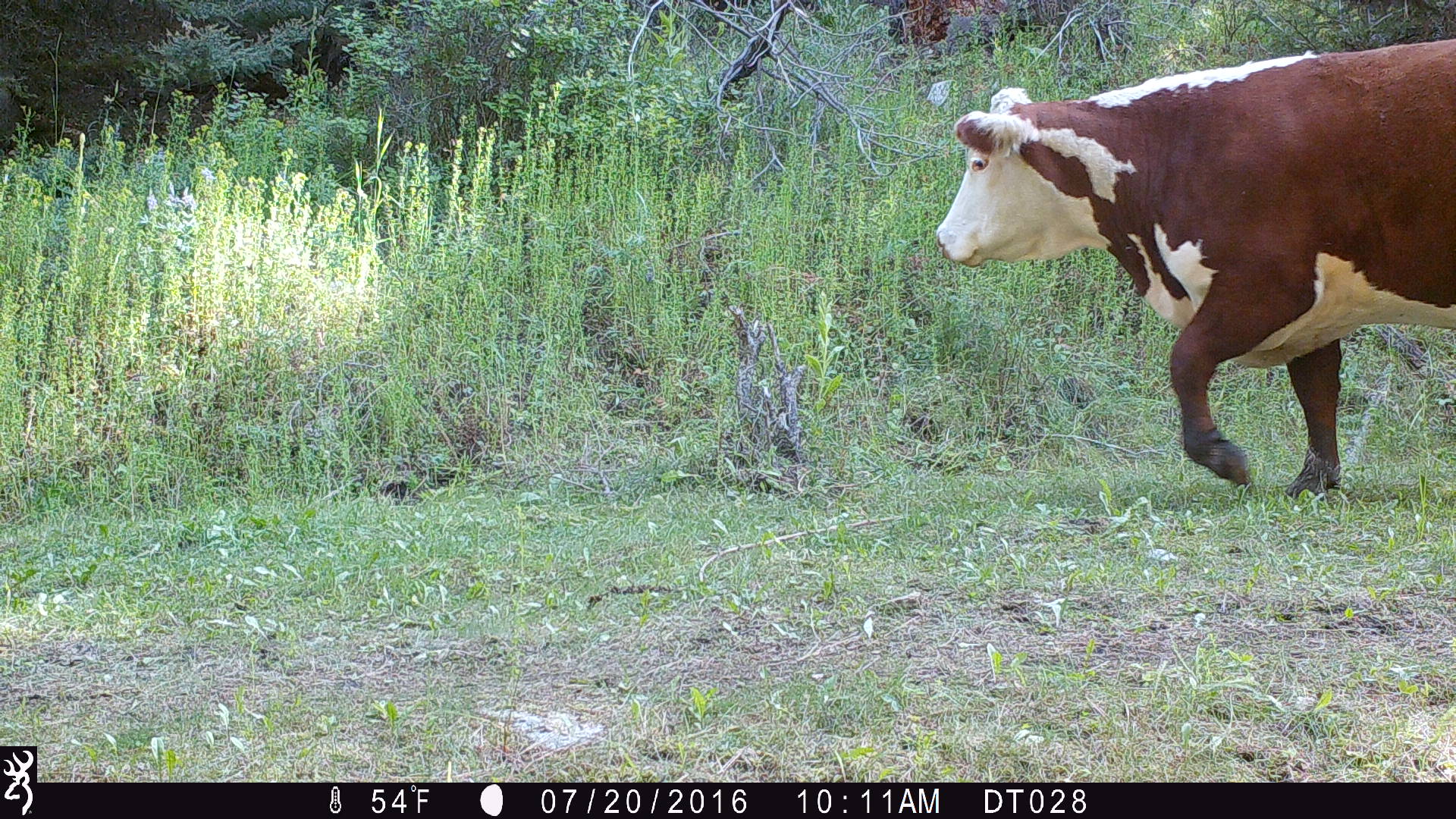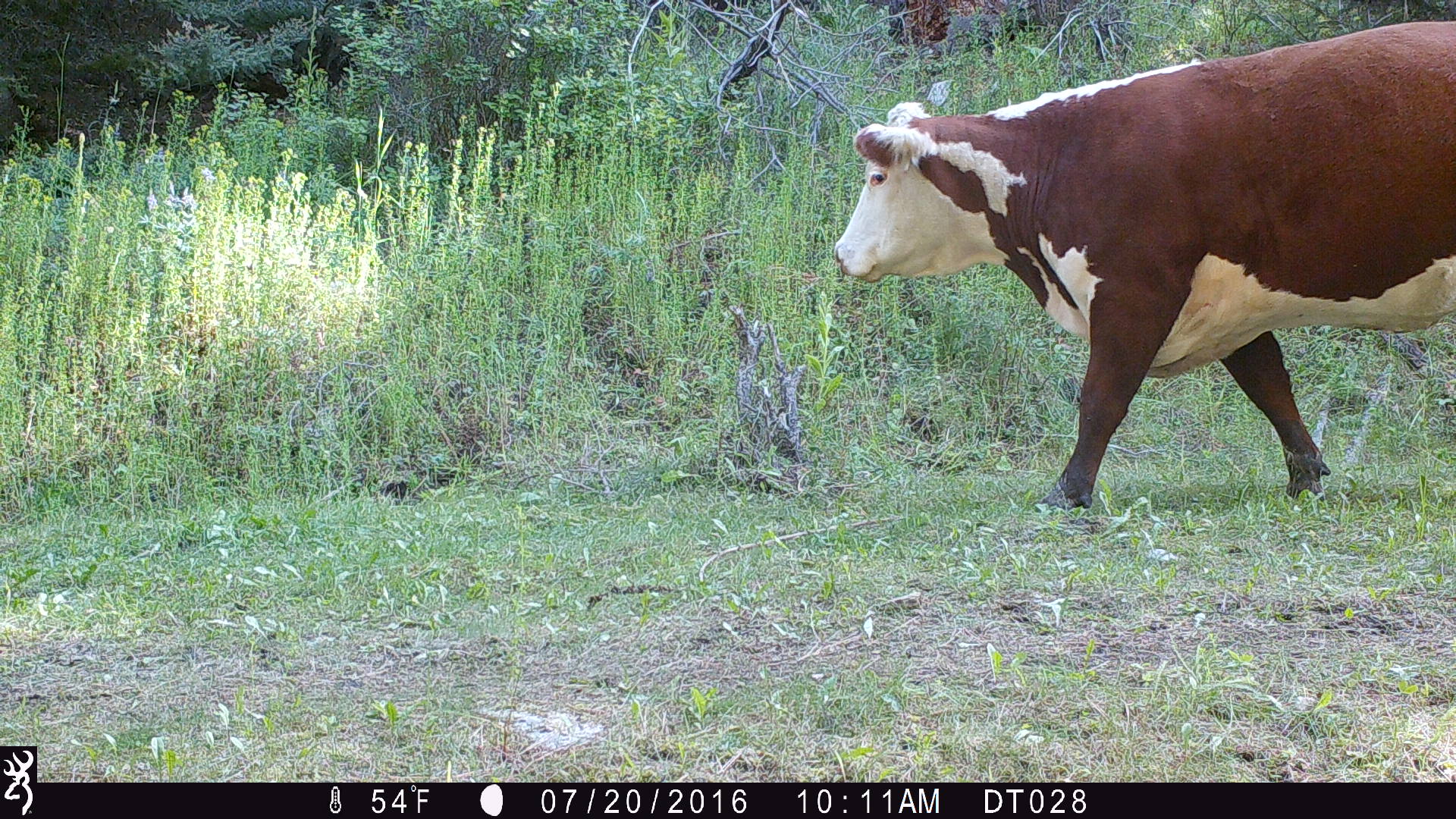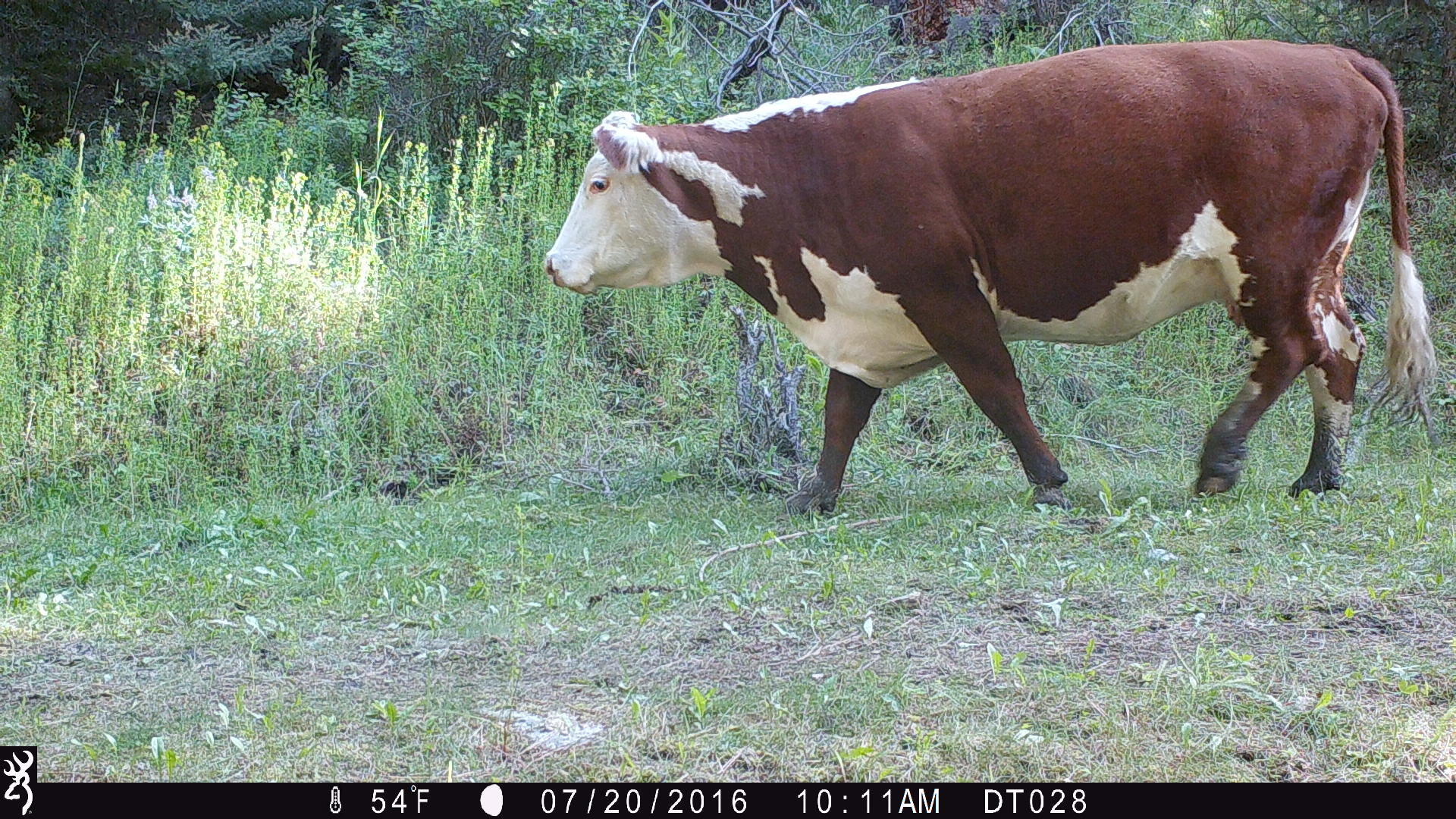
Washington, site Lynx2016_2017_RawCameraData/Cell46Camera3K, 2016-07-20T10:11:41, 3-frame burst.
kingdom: Animalia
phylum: Chordata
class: Mammalia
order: Artiodactyla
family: Bovidae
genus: Bos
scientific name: Bos taurus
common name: domestic cattle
Domestic cattle (Bos taurus). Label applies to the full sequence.